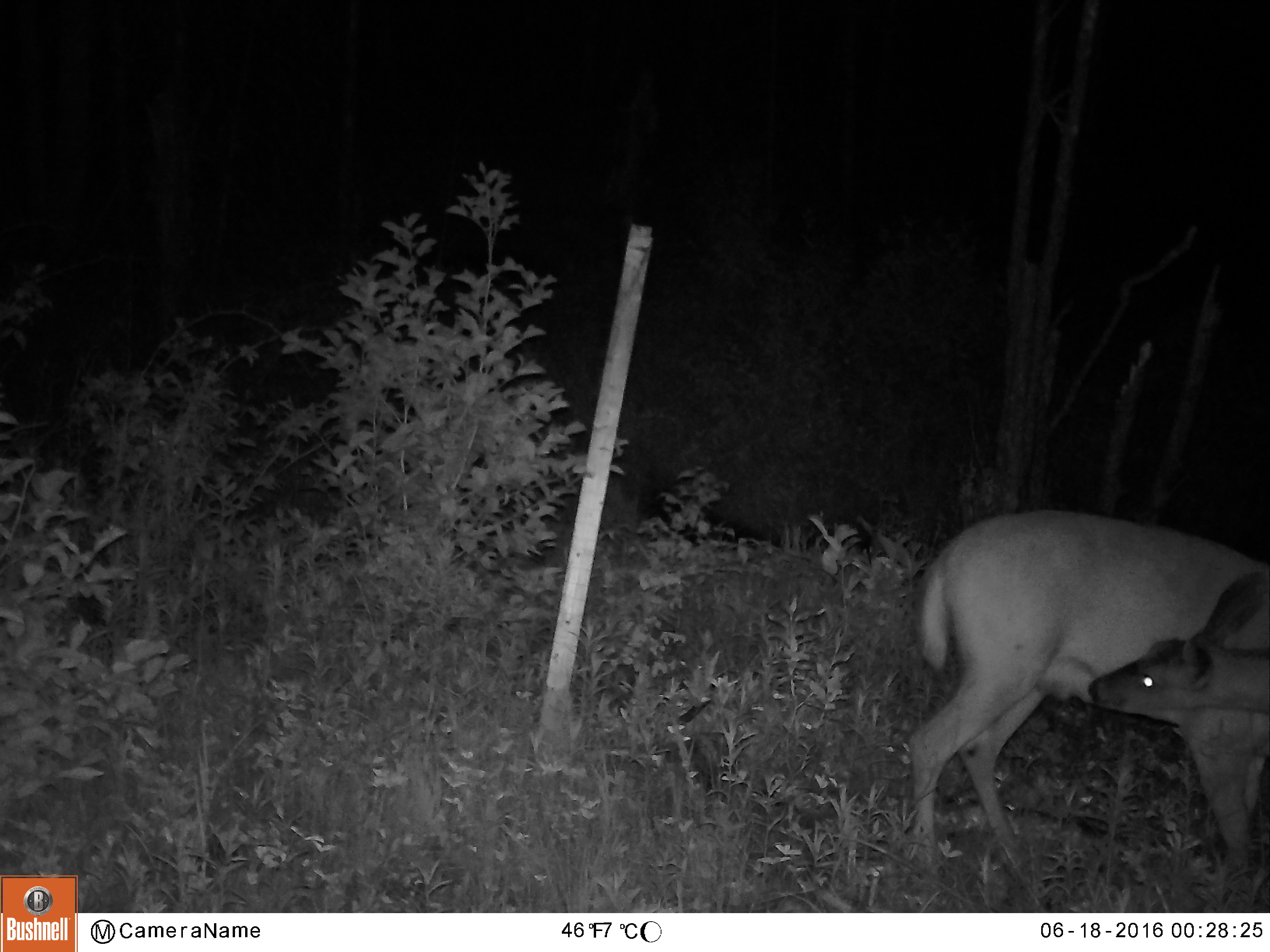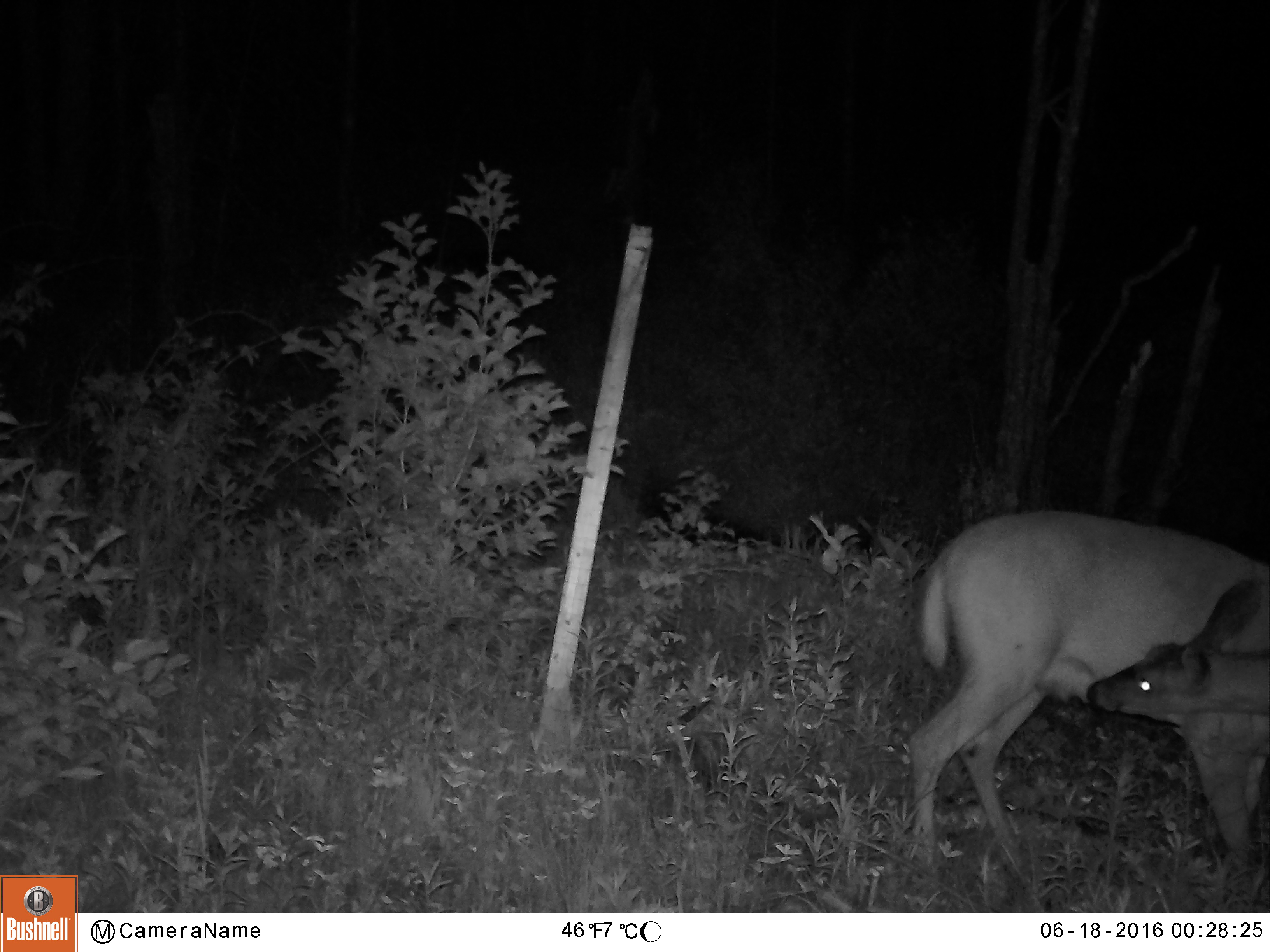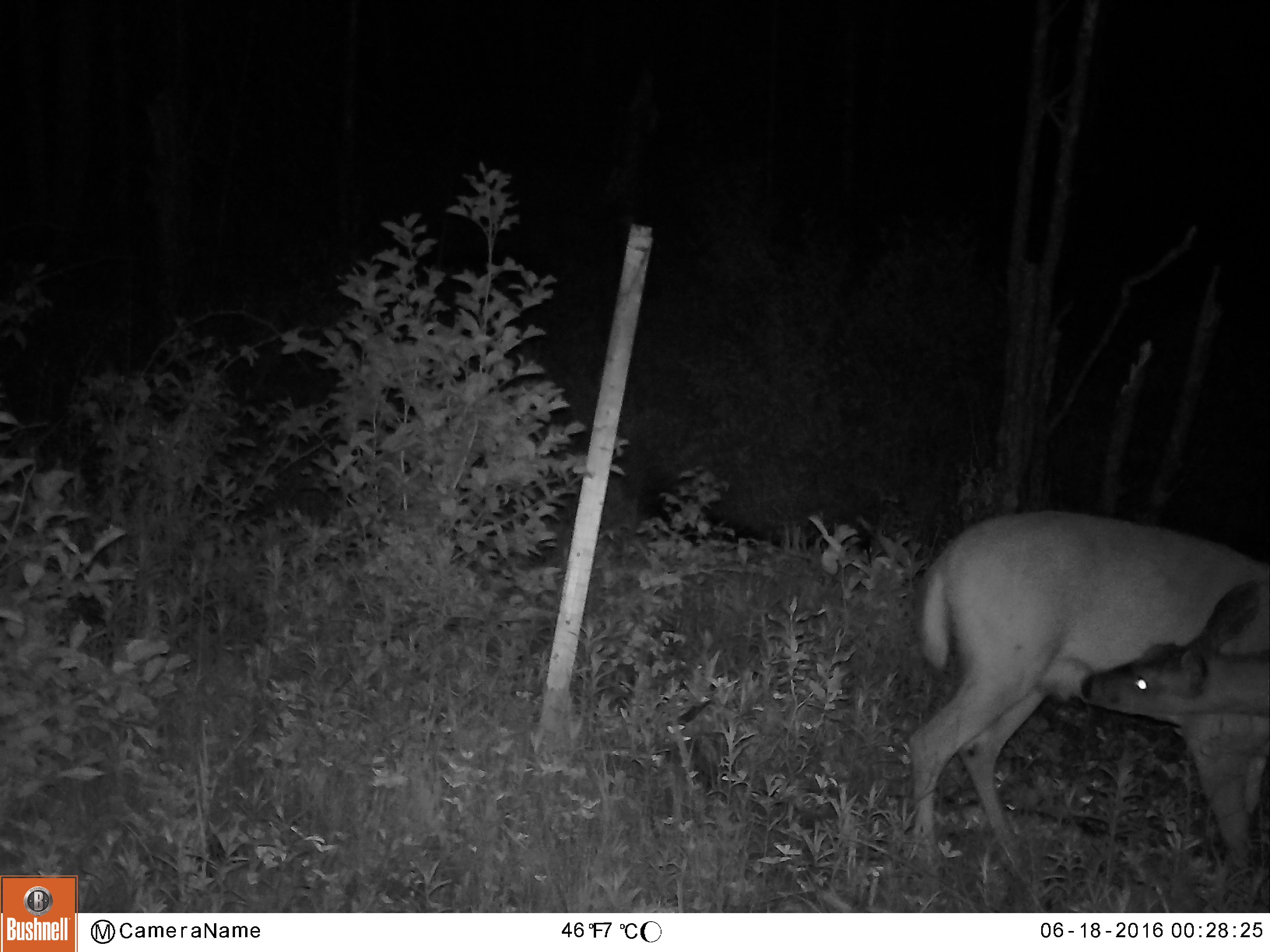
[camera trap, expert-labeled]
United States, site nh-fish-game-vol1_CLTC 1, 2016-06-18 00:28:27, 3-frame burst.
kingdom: Animalia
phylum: Chordata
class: Mammalia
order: Artiodactyla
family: Cervidae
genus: Odocoileus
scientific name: Odocoileus virginianus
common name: white-tailed deer